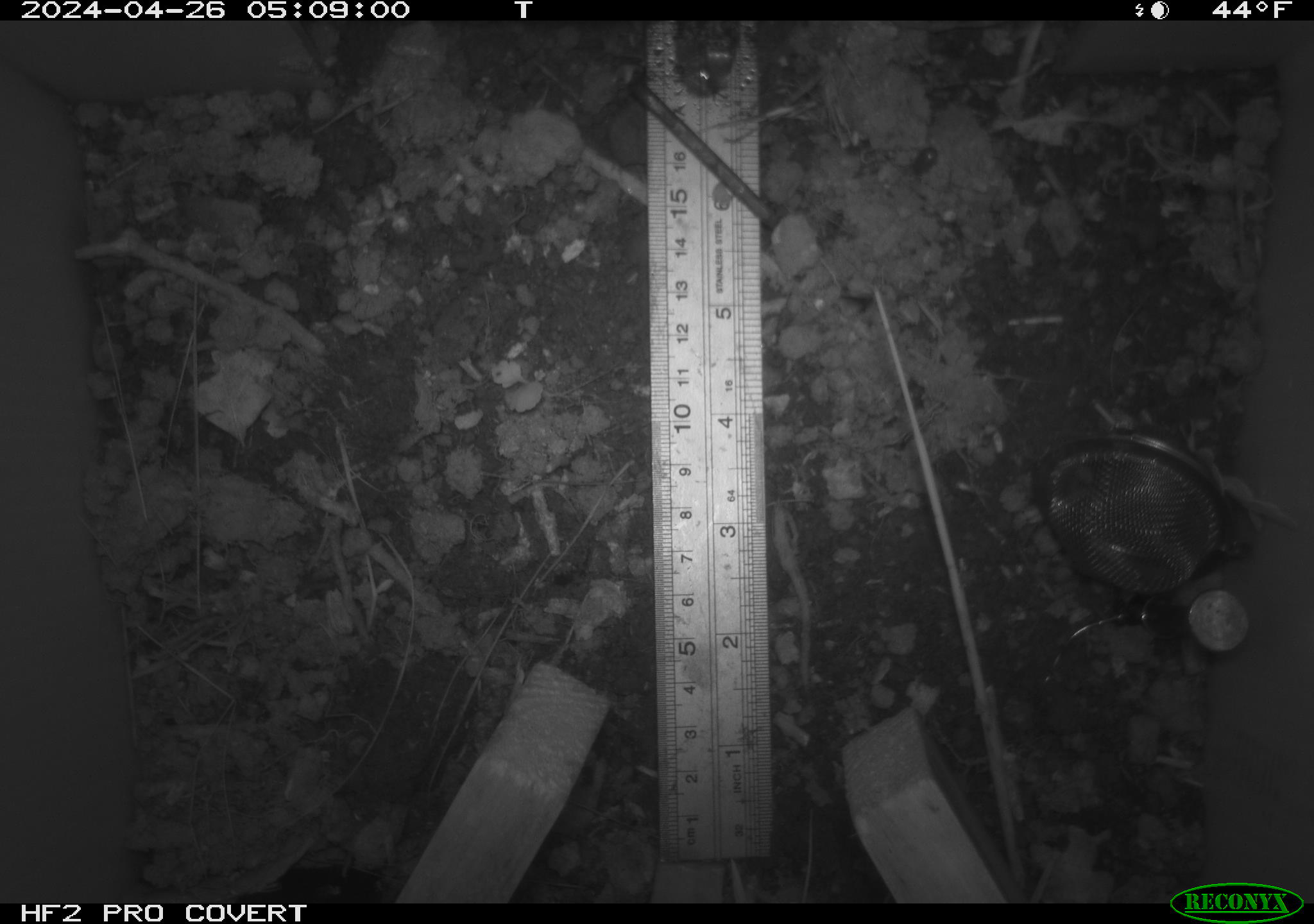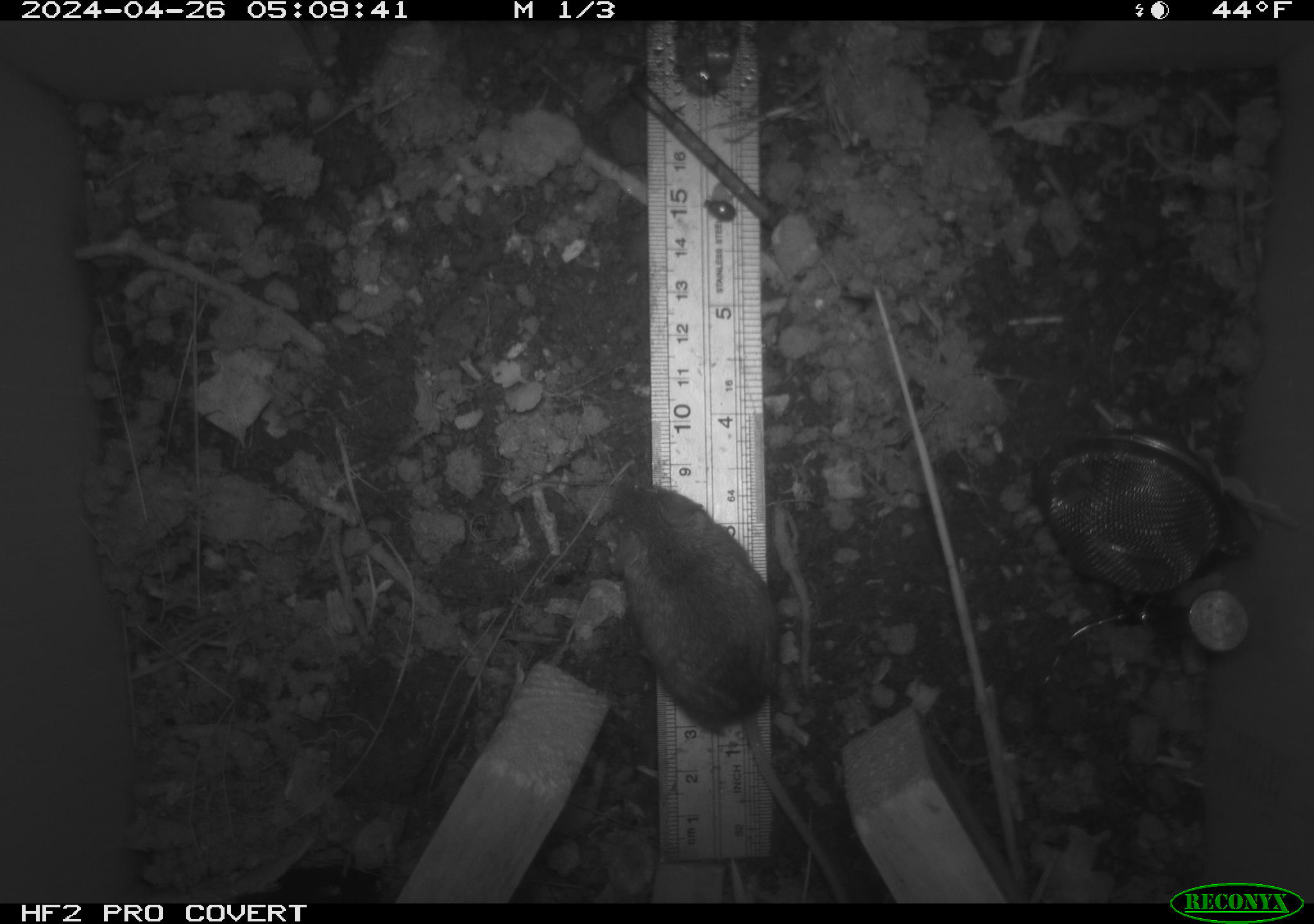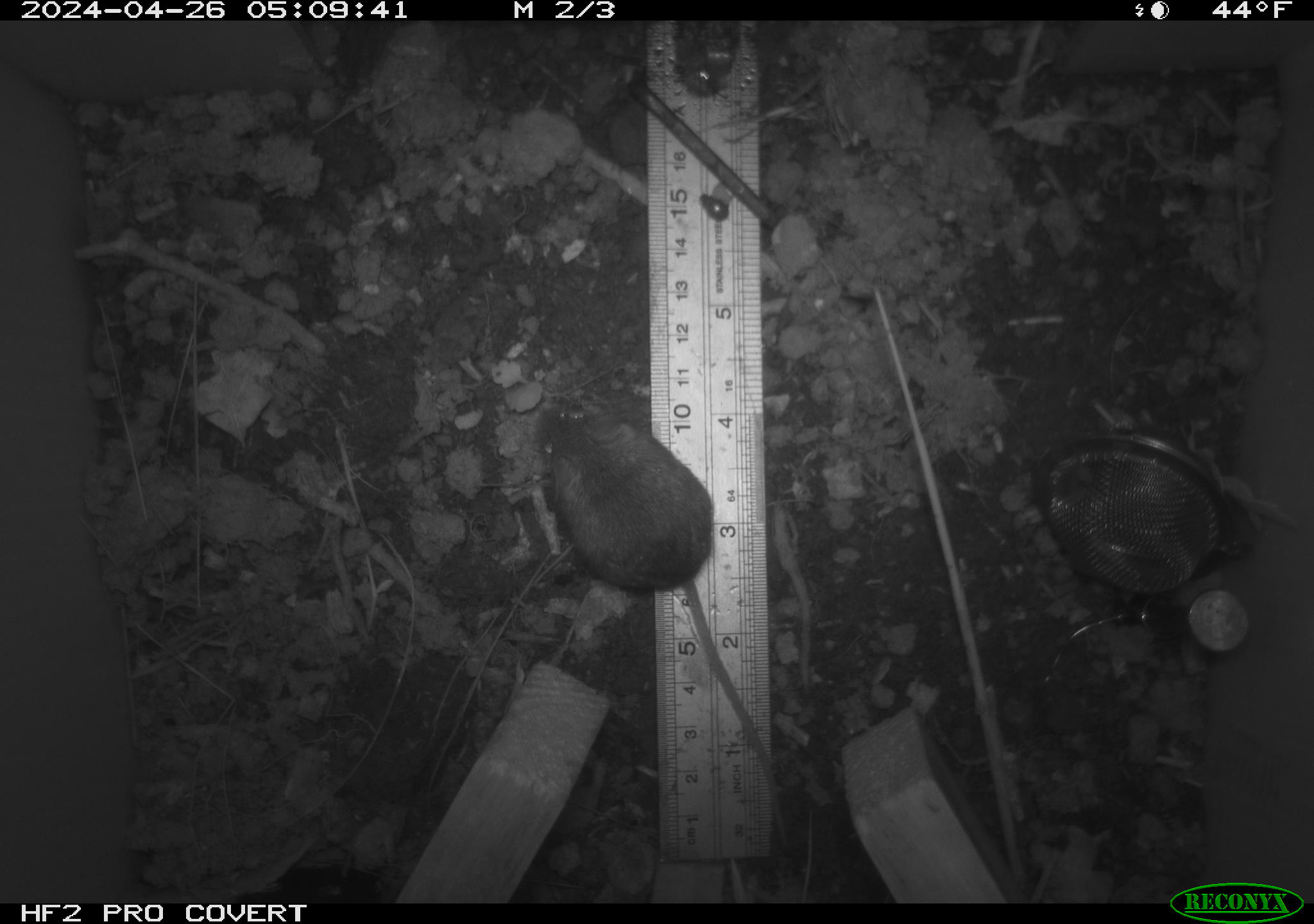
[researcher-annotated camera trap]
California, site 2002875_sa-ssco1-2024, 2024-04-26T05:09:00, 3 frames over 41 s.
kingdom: Animalia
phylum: Chordata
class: Mammalia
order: Rodentia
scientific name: Rodentia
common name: mouse species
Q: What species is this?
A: Mouse species (Rodentia).